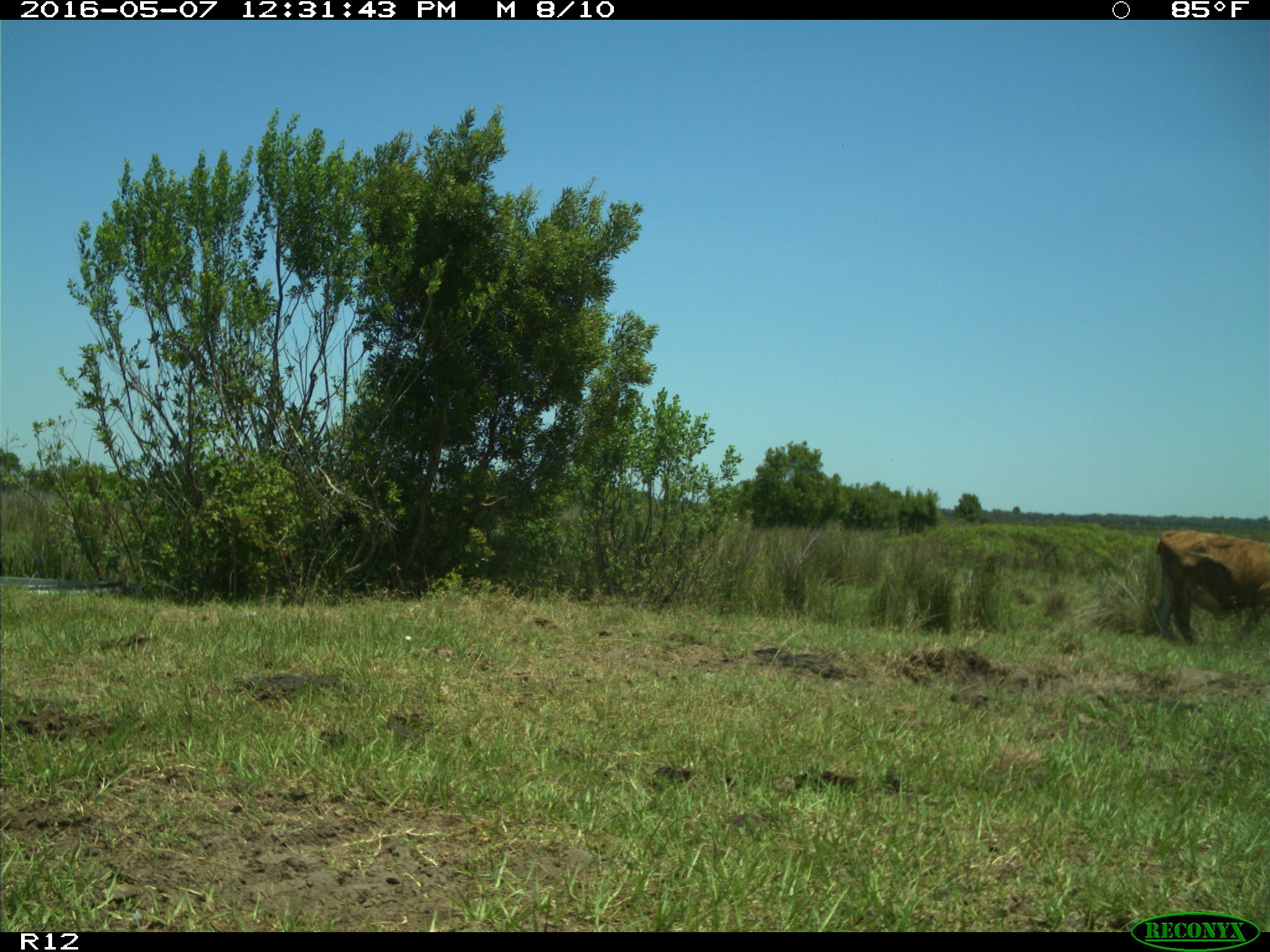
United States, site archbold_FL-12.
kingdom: Animalia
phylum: Chordata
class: Mammalia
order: Artiodactyla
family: Bovidae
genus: Bos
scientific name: Bos taurus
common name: domestic cow